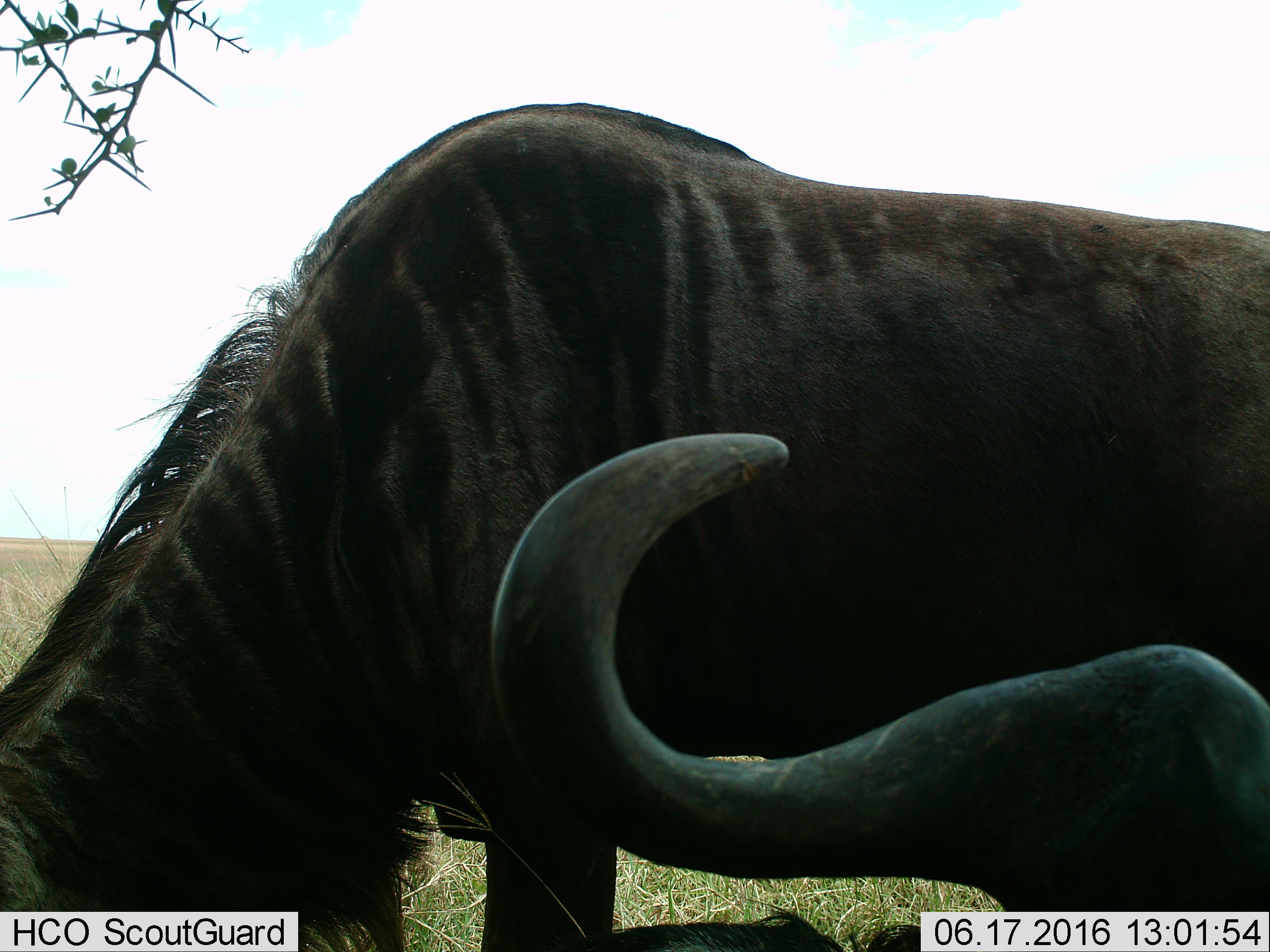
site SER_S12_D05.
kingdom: Animalia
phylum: Chordata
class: Mammalia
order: Artiodactyla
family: Bovidae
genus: Connochaetes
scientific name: Connochaetes taurinus taurinus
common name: blue wildebeest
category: wildebeestblue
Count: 2.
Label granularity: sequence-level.